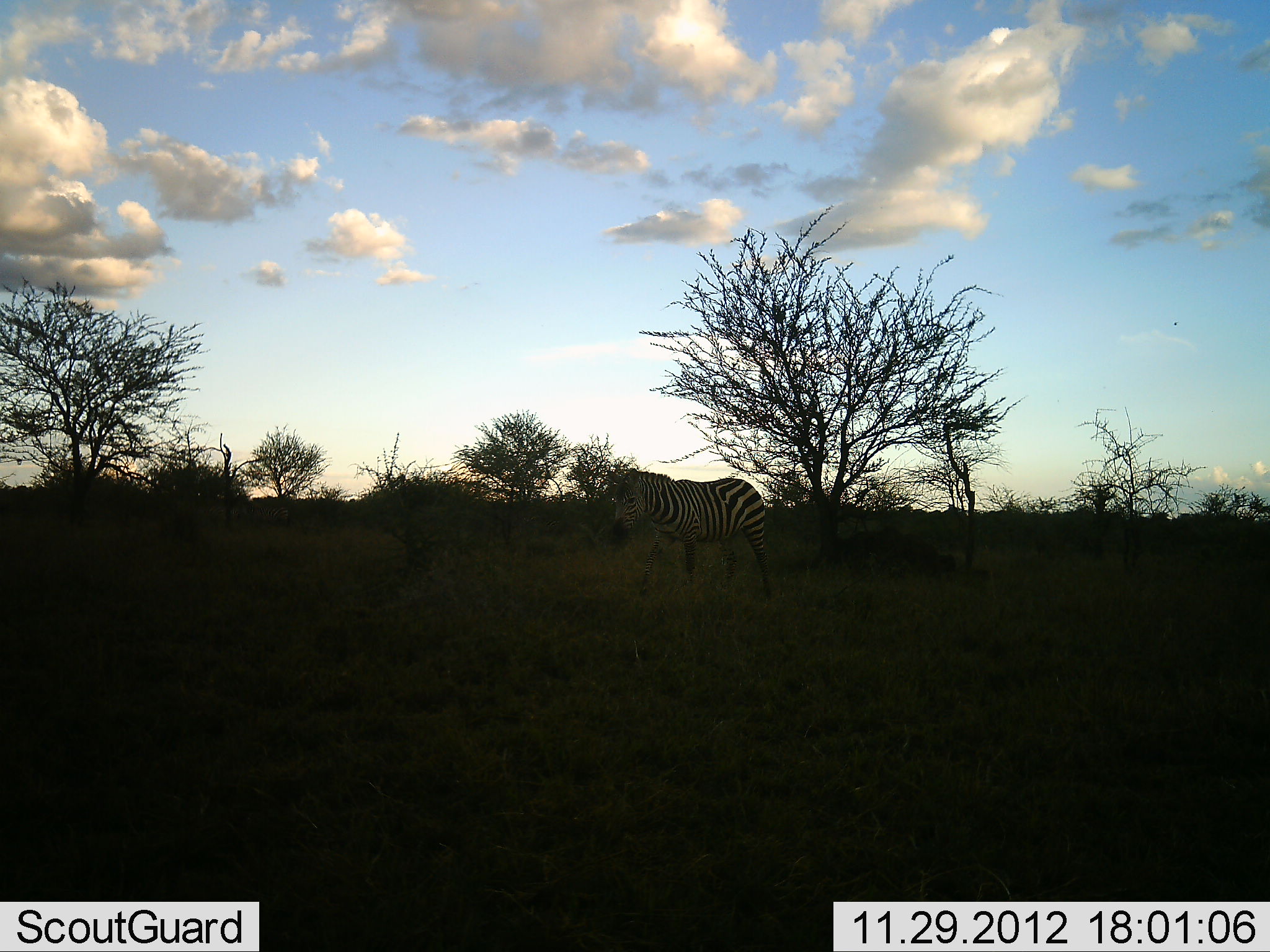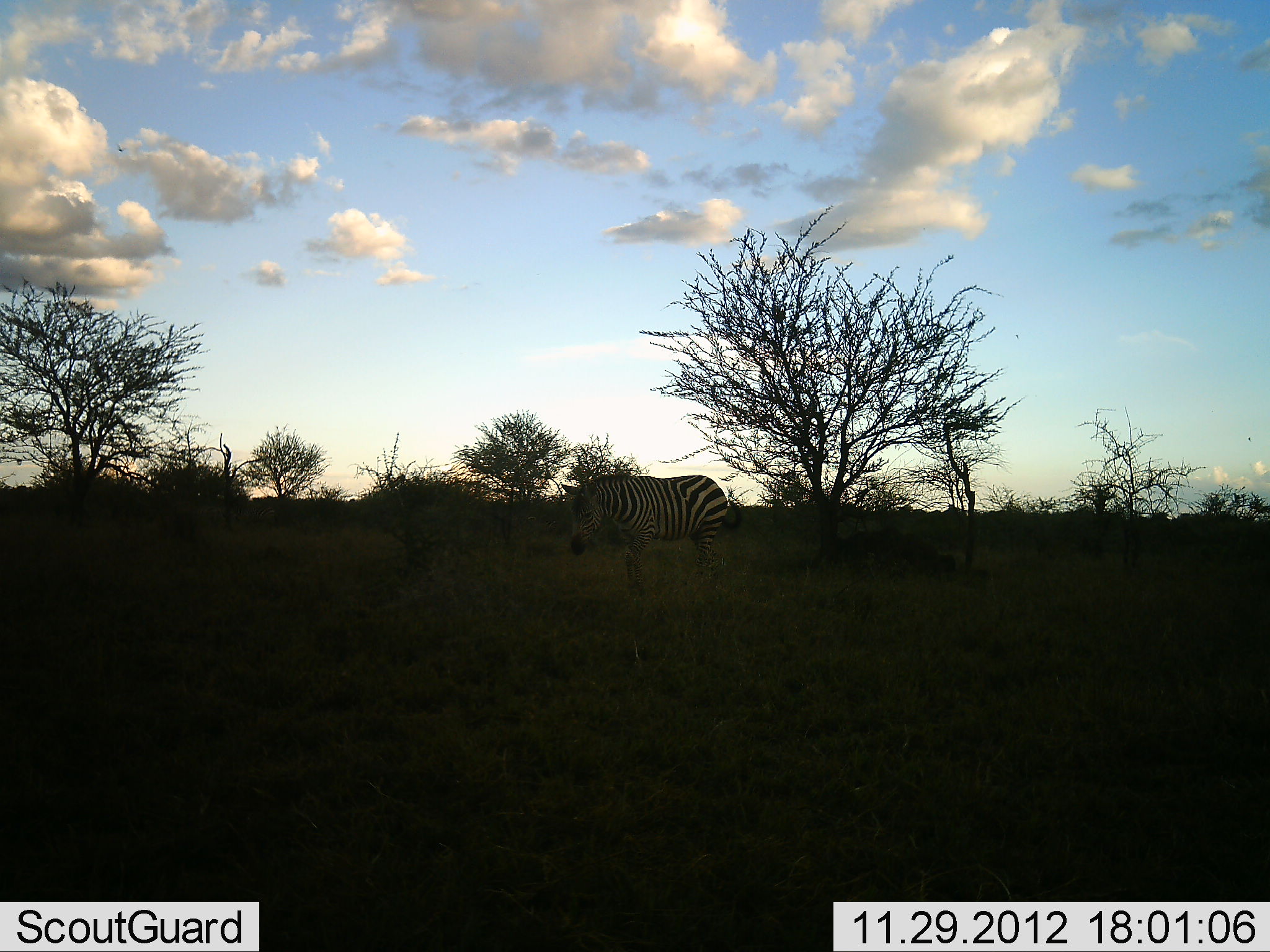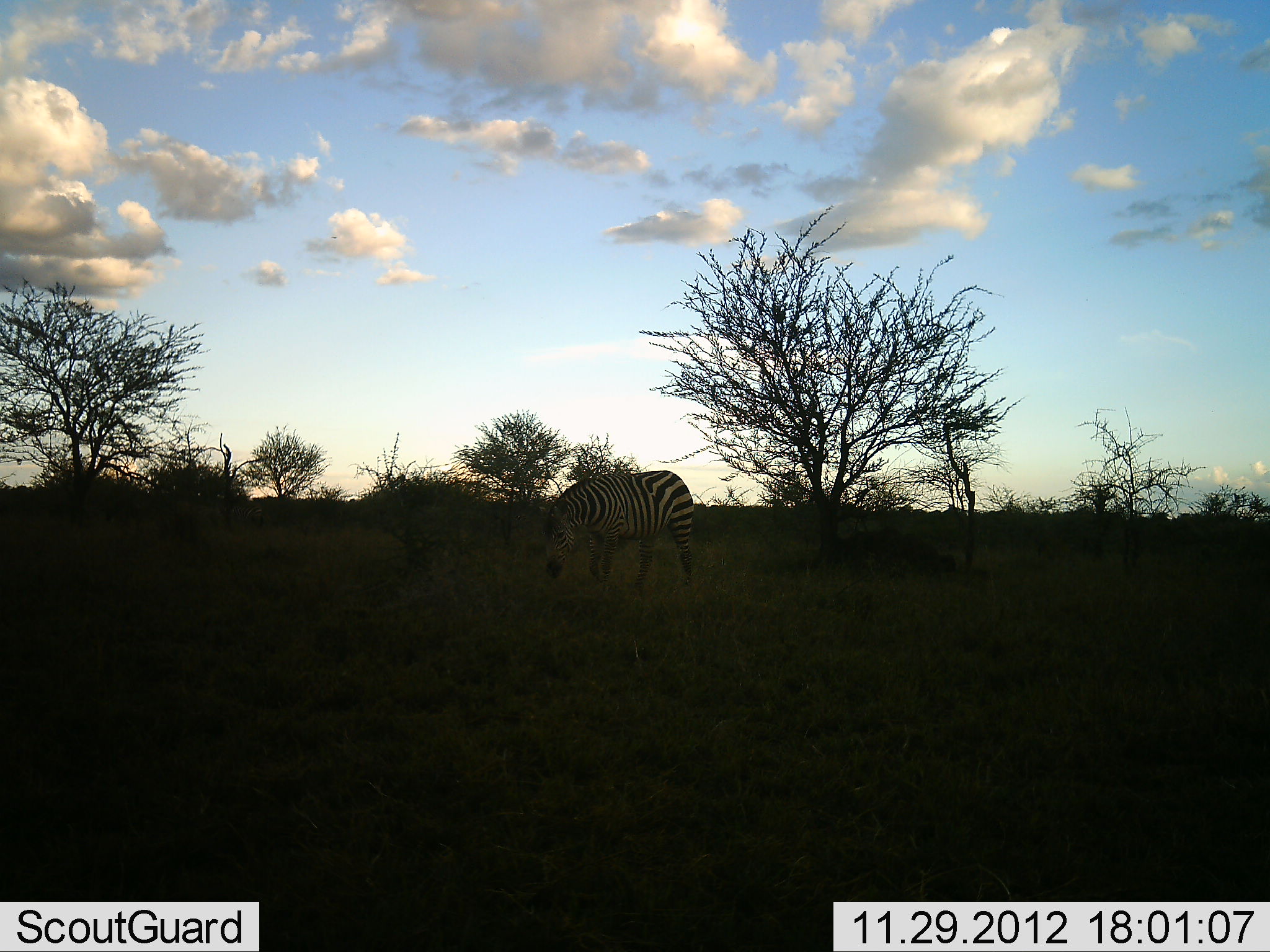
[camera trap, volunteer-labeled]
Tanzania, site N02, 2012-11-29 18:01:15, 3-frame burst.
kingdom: Animalia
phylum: Chordata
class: Mammalia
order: Perissodactyla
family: Equidae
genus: Equus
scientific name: Equus quagga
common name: plains zebra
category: zebra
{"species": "zebra (plains zebra) (Equus quagga)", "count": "1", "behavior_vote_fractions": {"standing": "9%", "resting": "0%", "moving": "89%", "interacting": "0%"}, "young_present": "0%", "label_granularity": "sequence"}